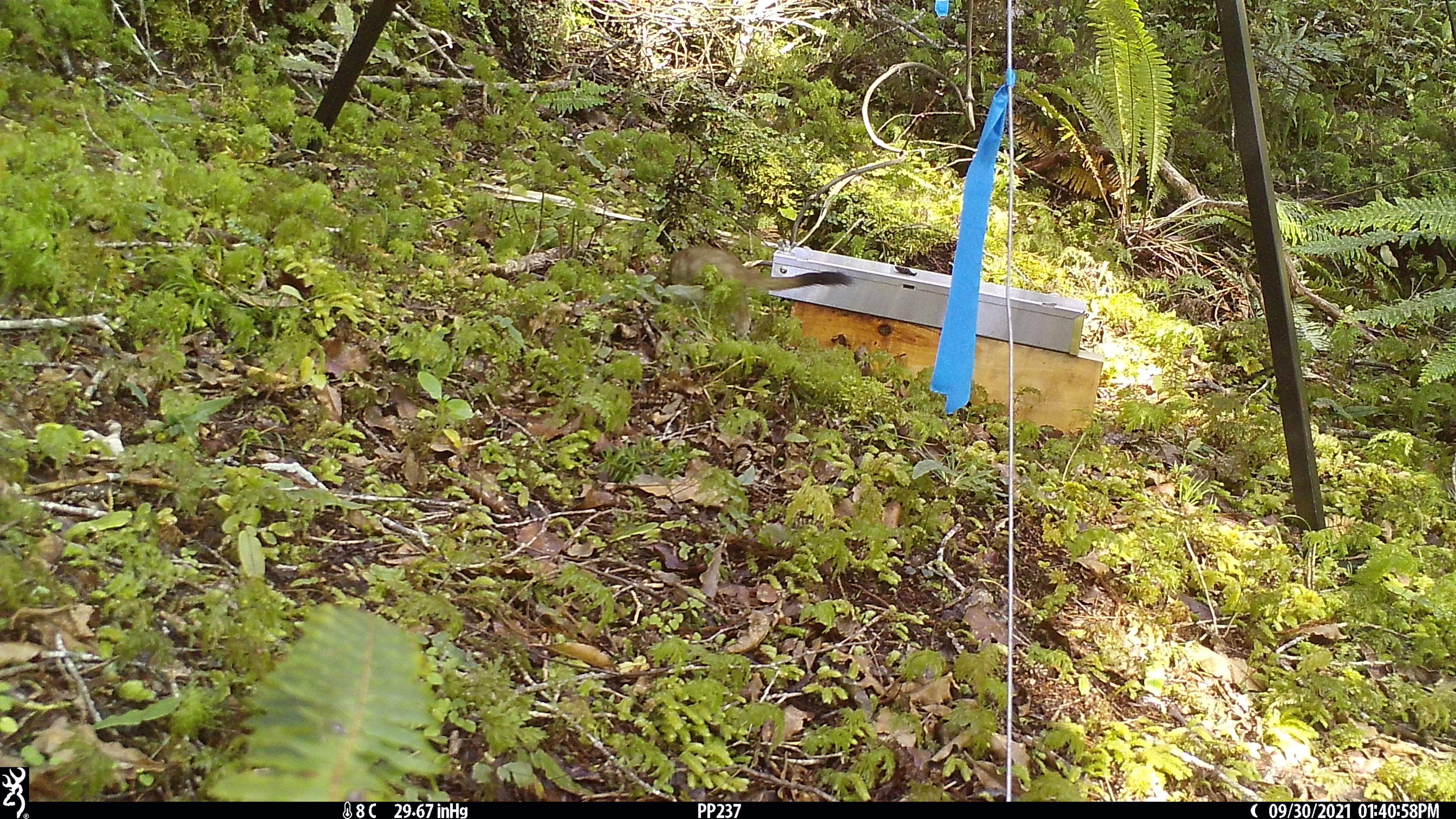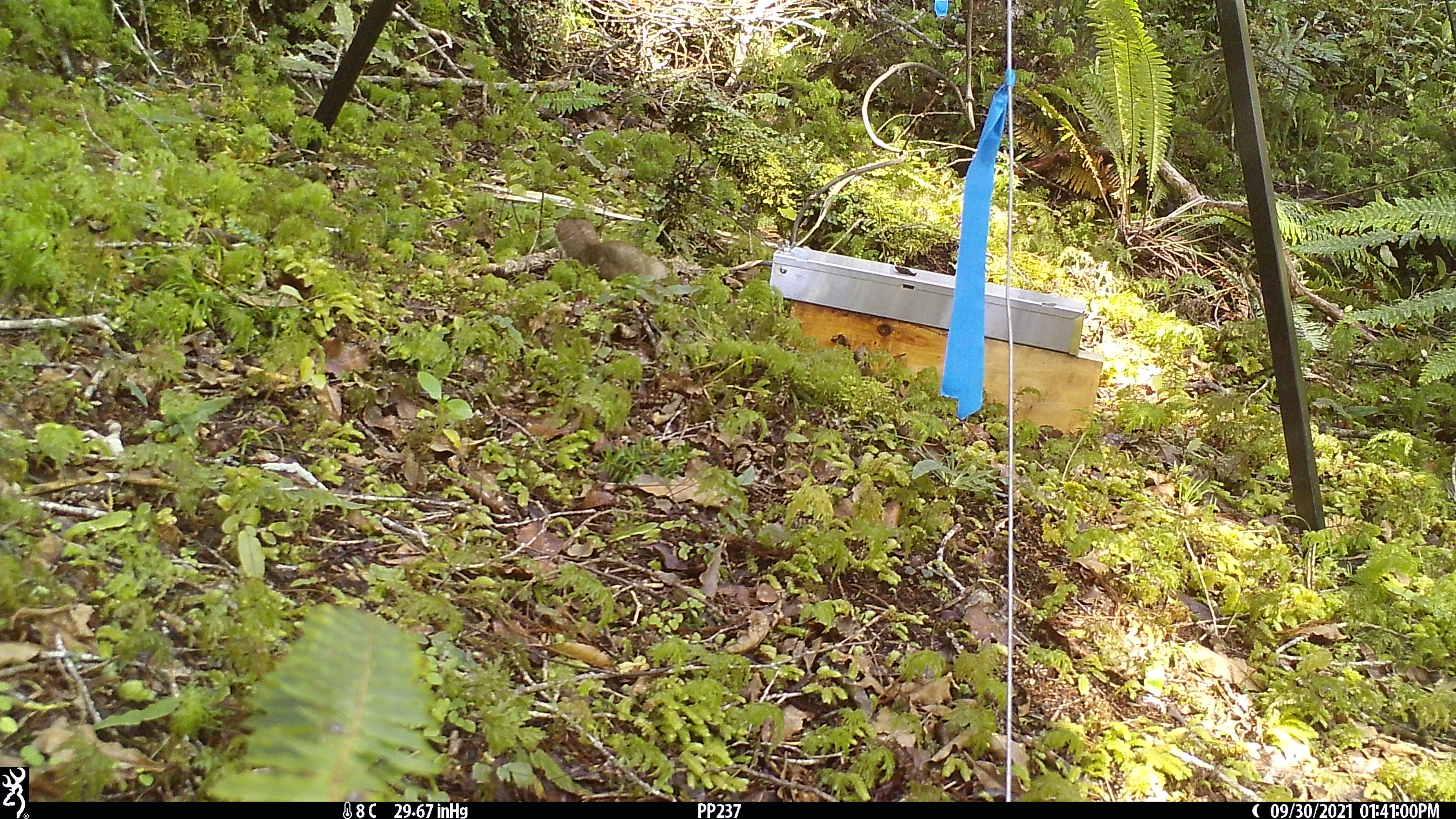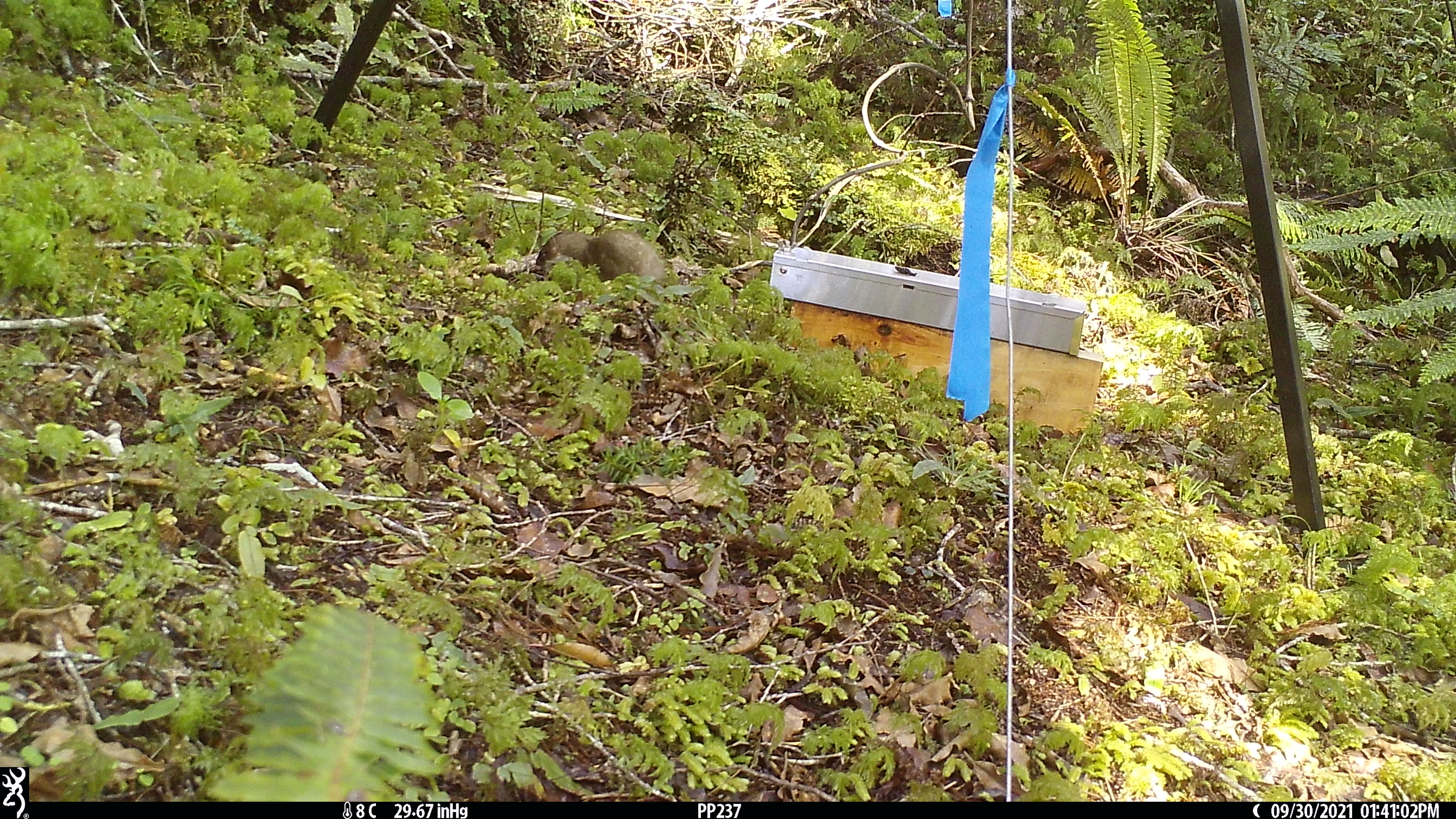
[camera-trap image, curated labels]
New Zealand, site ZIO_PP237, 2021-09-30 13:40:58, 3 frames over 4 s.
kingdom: Animalia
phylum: Chordata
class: Mammalia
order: Carnivora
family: Mustelidae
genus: Mustela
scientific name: Mustela erminea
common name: stoat